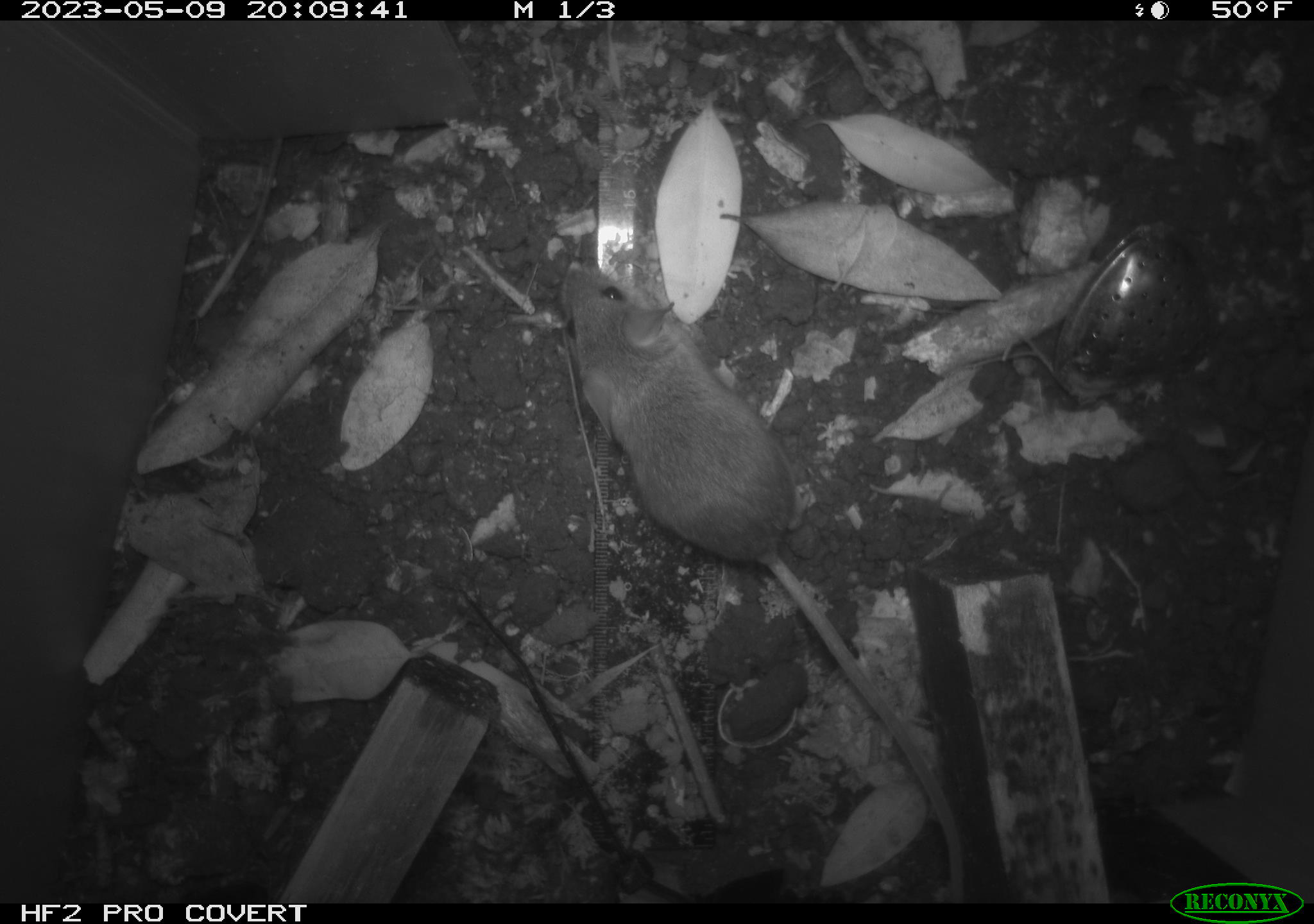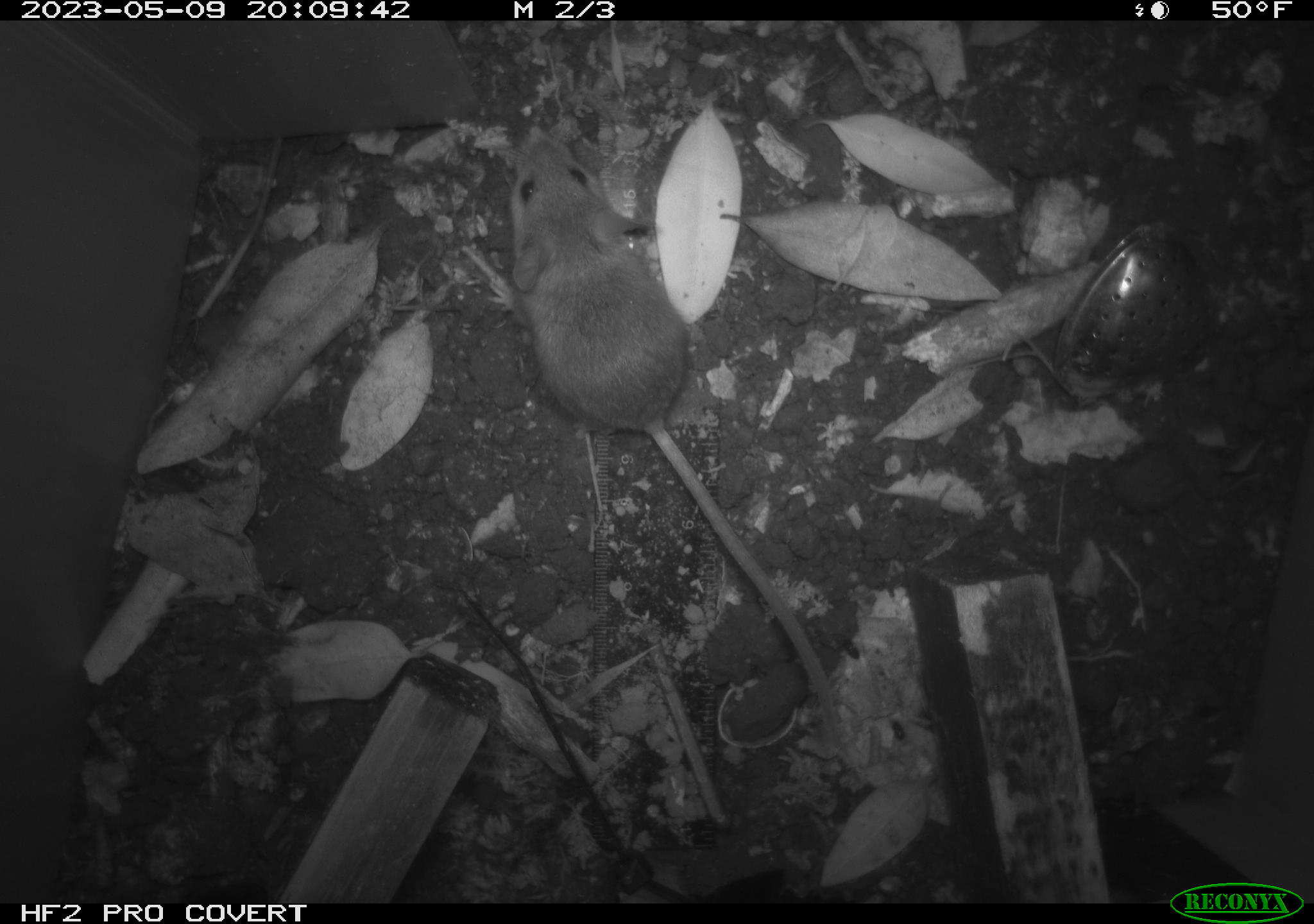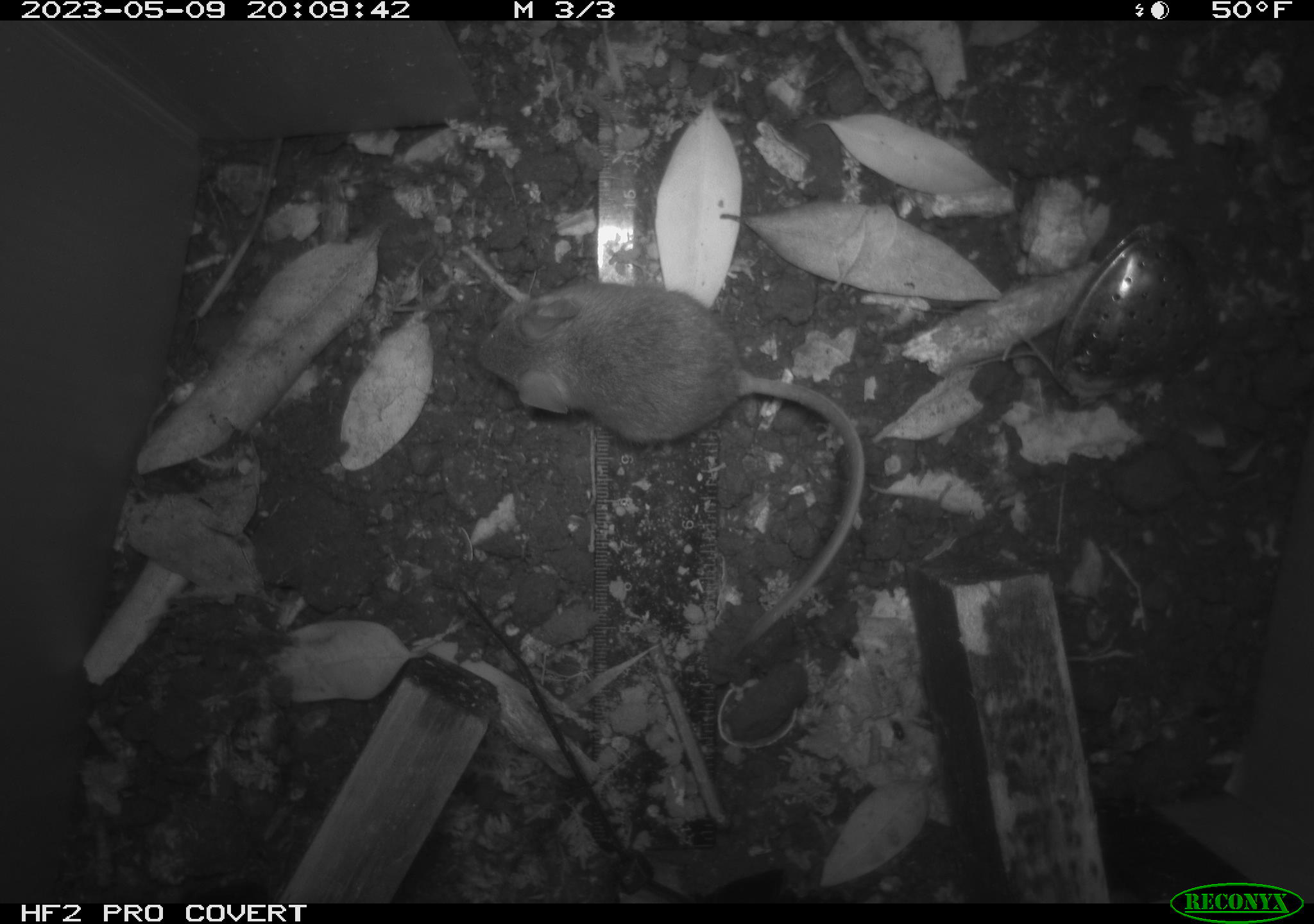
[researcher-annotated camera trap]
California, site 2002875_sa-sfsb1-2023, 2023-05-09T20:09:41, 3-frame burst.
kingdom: Animalia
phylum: Chordata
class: Mammalia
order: Rodentia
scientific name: Rodentia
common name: mouse species